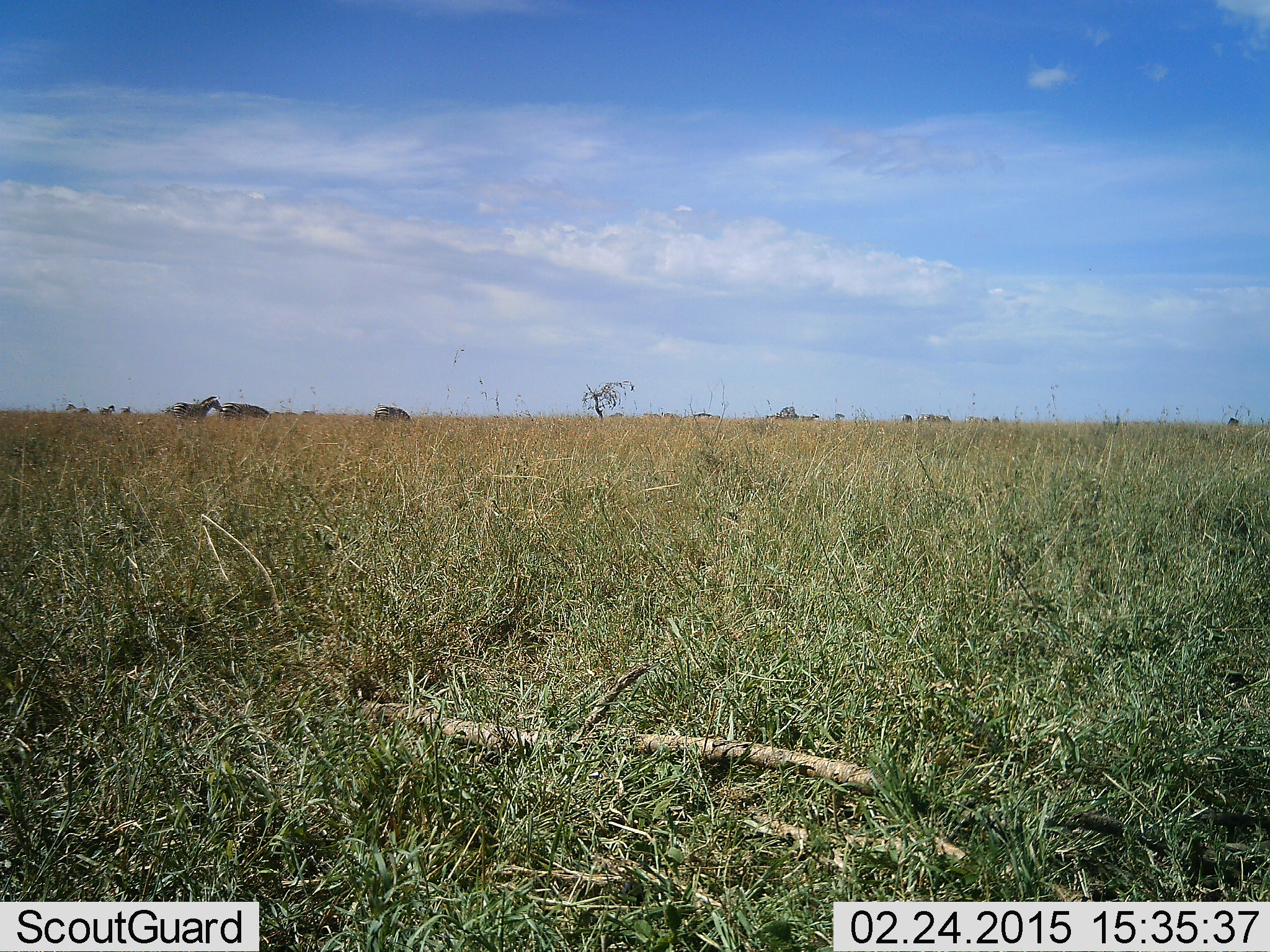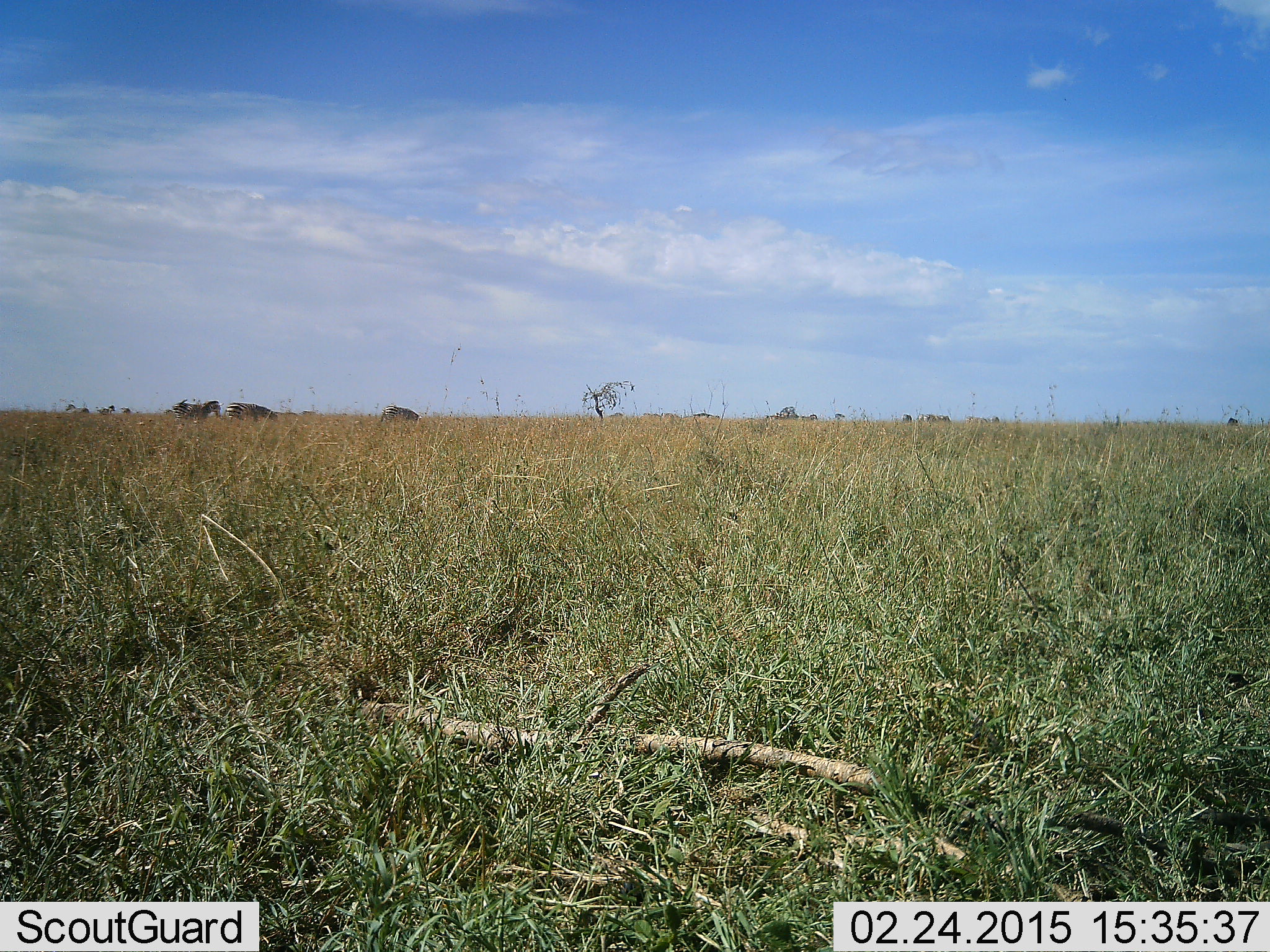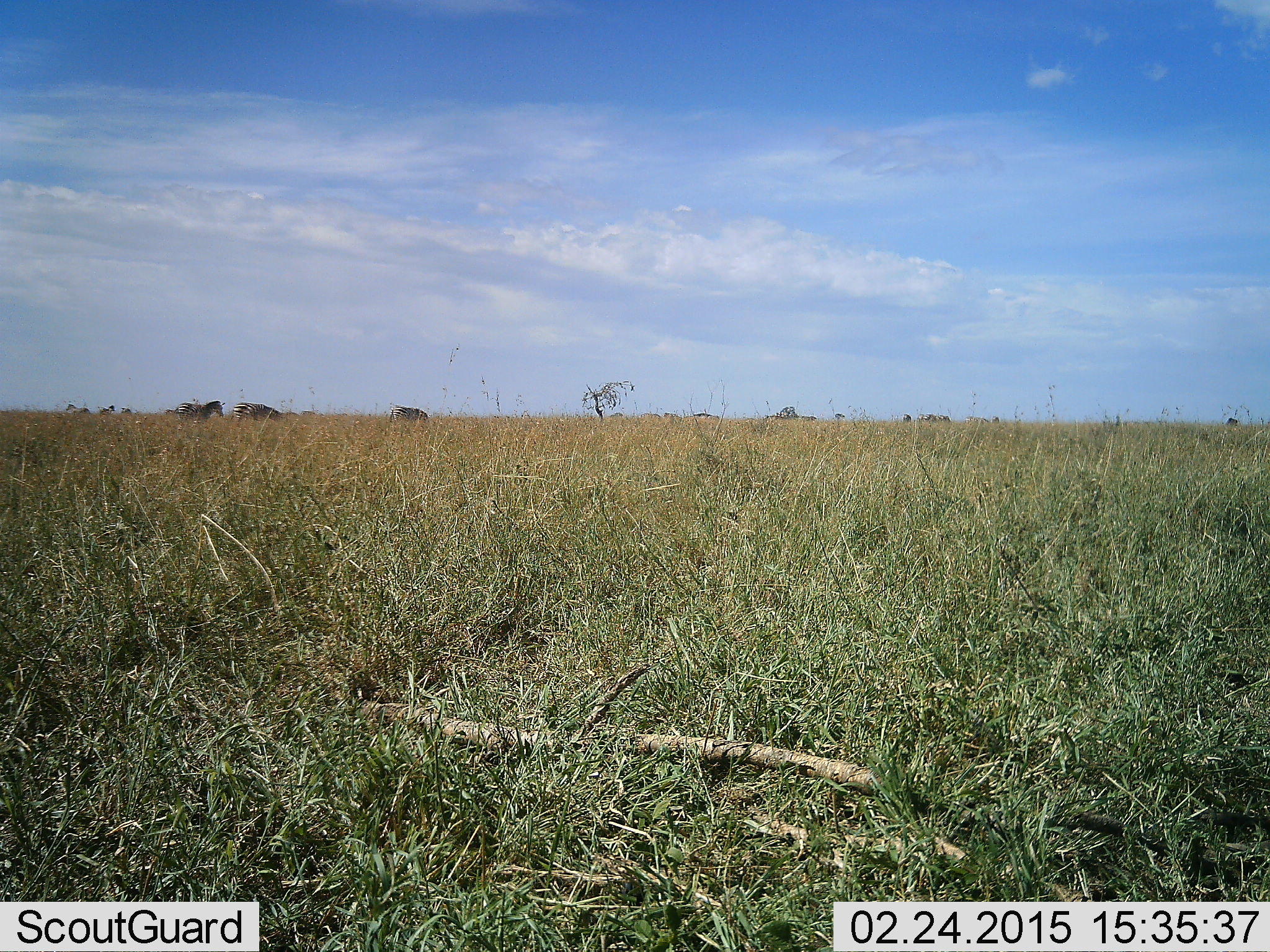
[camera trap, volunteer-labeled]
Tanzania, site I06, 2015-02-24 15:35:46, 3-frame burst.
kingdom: Animalia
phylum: Chordata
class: Mammalia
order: Perissodactyla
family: Equidae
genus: Equus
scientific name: Equus quagga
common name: plains zebra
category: zebra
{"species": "zebra (plains zebra) (Equus quagga)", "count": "3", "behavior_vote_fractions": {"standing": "45%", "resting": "0%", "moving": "73%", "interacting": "0%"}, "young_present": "0%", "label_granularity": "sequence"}